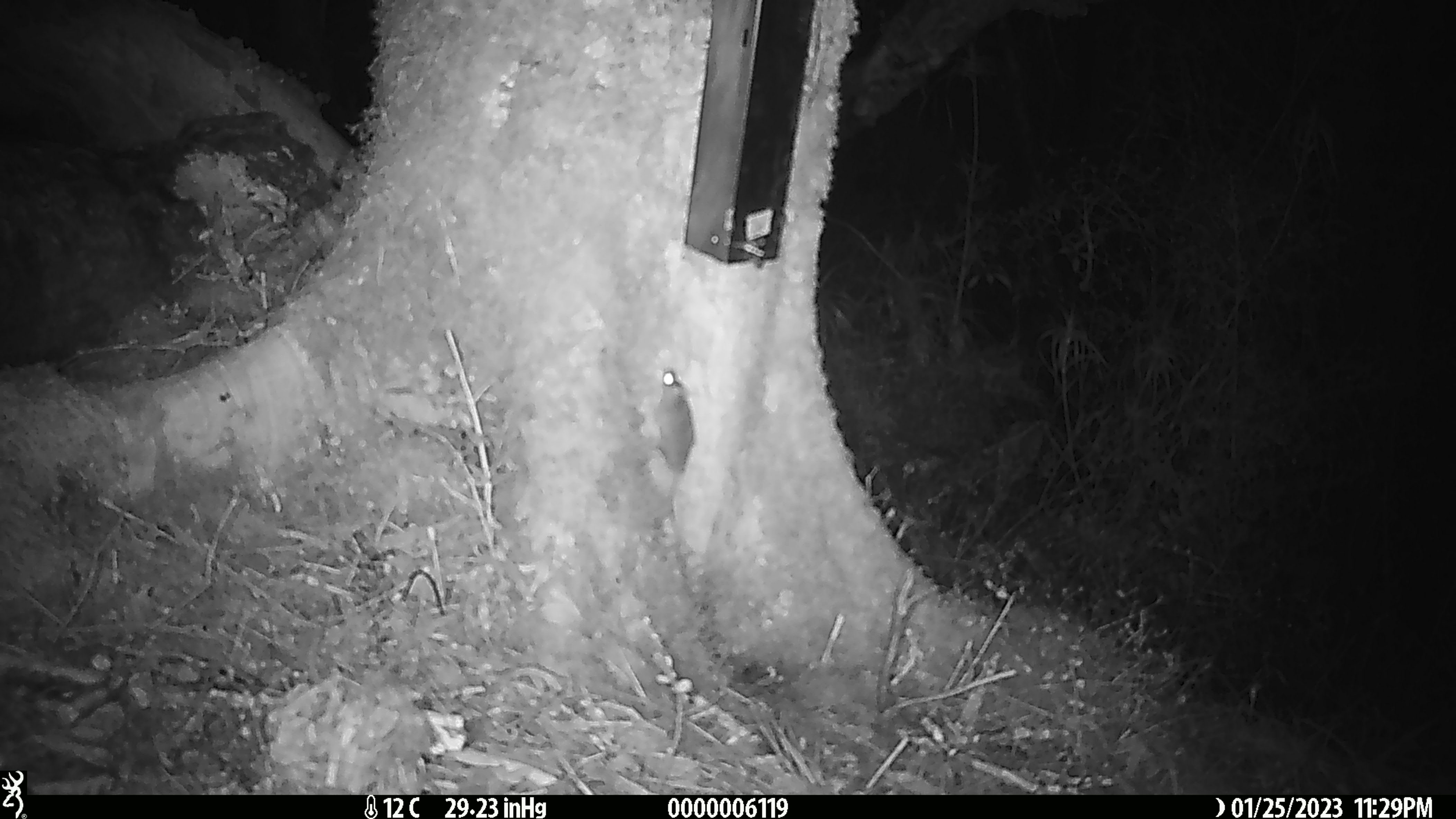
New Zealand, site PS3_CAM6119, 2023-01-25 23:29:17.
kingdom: Animalia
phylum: Chordata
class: Mammalia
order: Rodentia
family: Muridae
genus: Mus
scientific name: Mus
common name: mouse